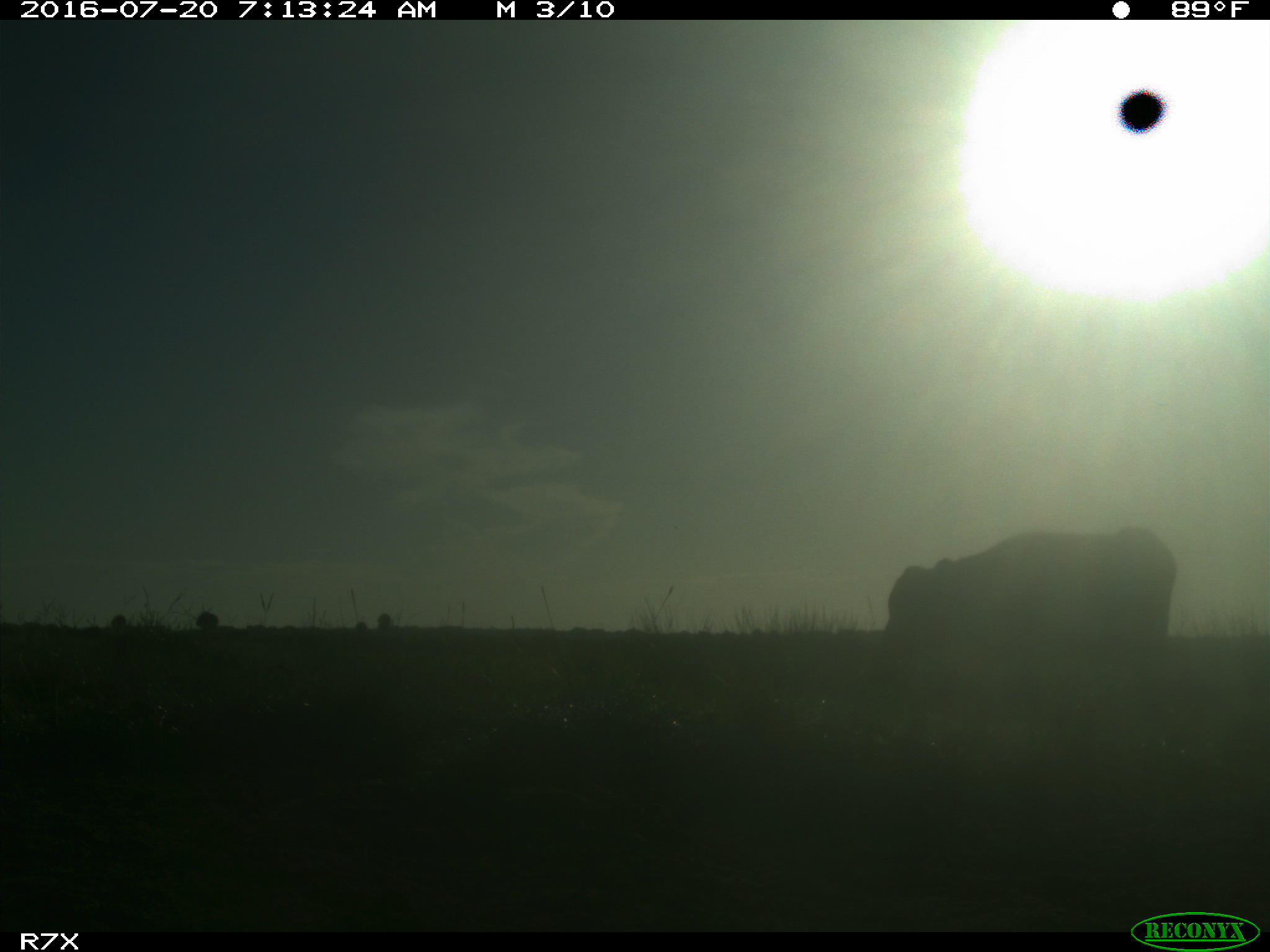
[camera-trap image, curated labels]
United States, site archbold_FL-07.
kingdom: Animalia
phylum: Chordata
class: Mammalia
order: Artiodactyla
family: Bovidae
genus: Bos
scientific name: Bos taurus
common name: domestic cow